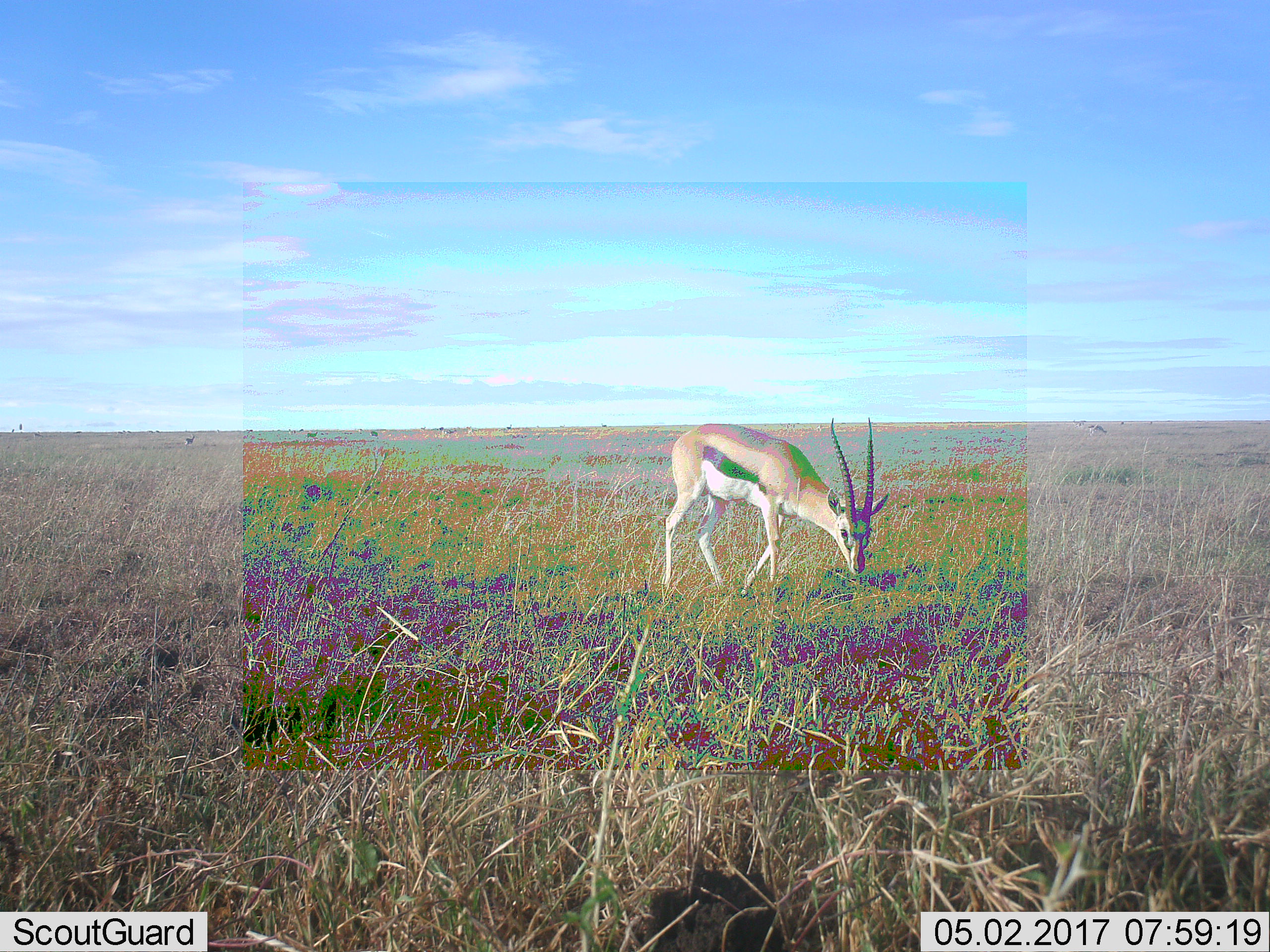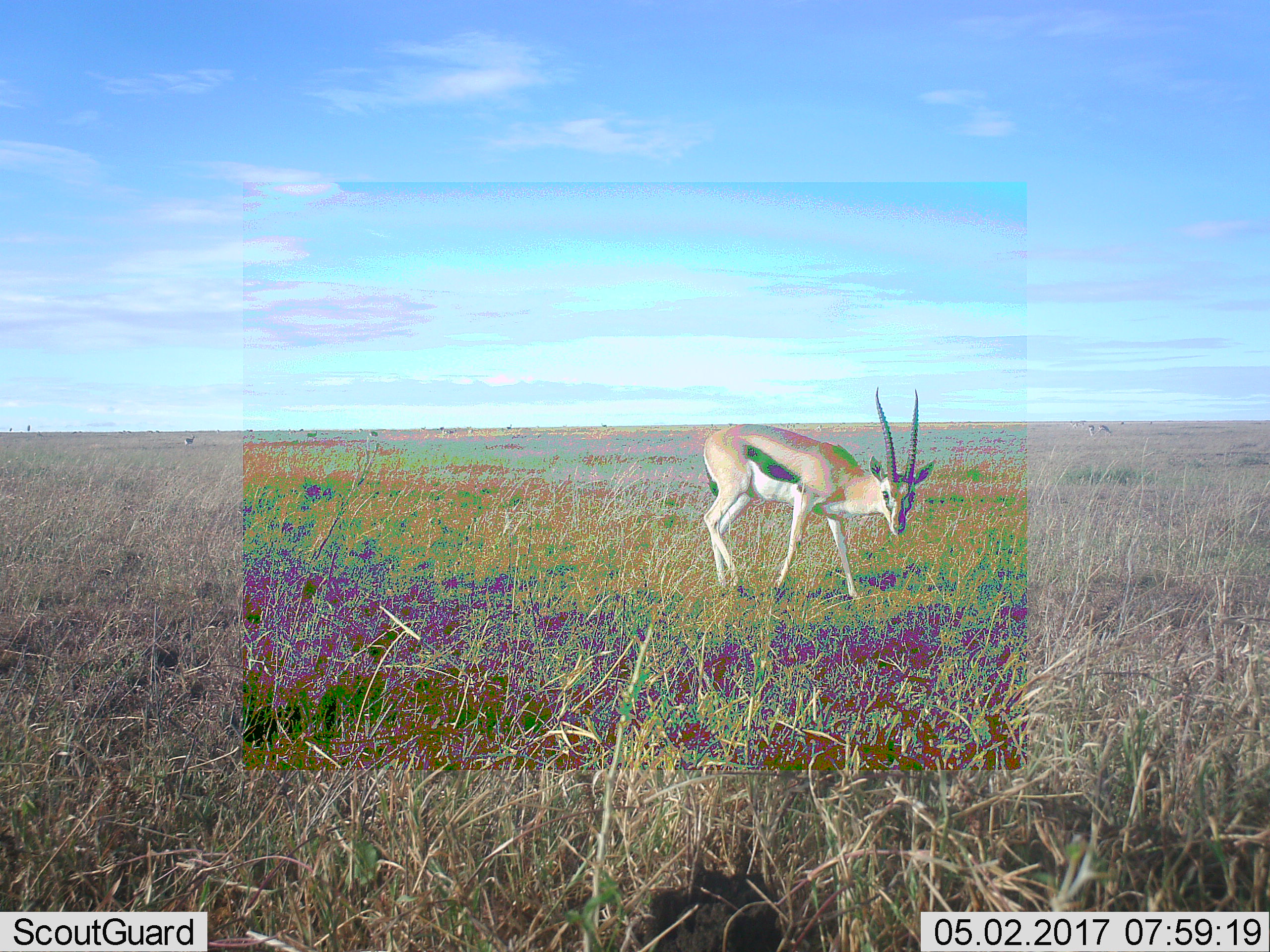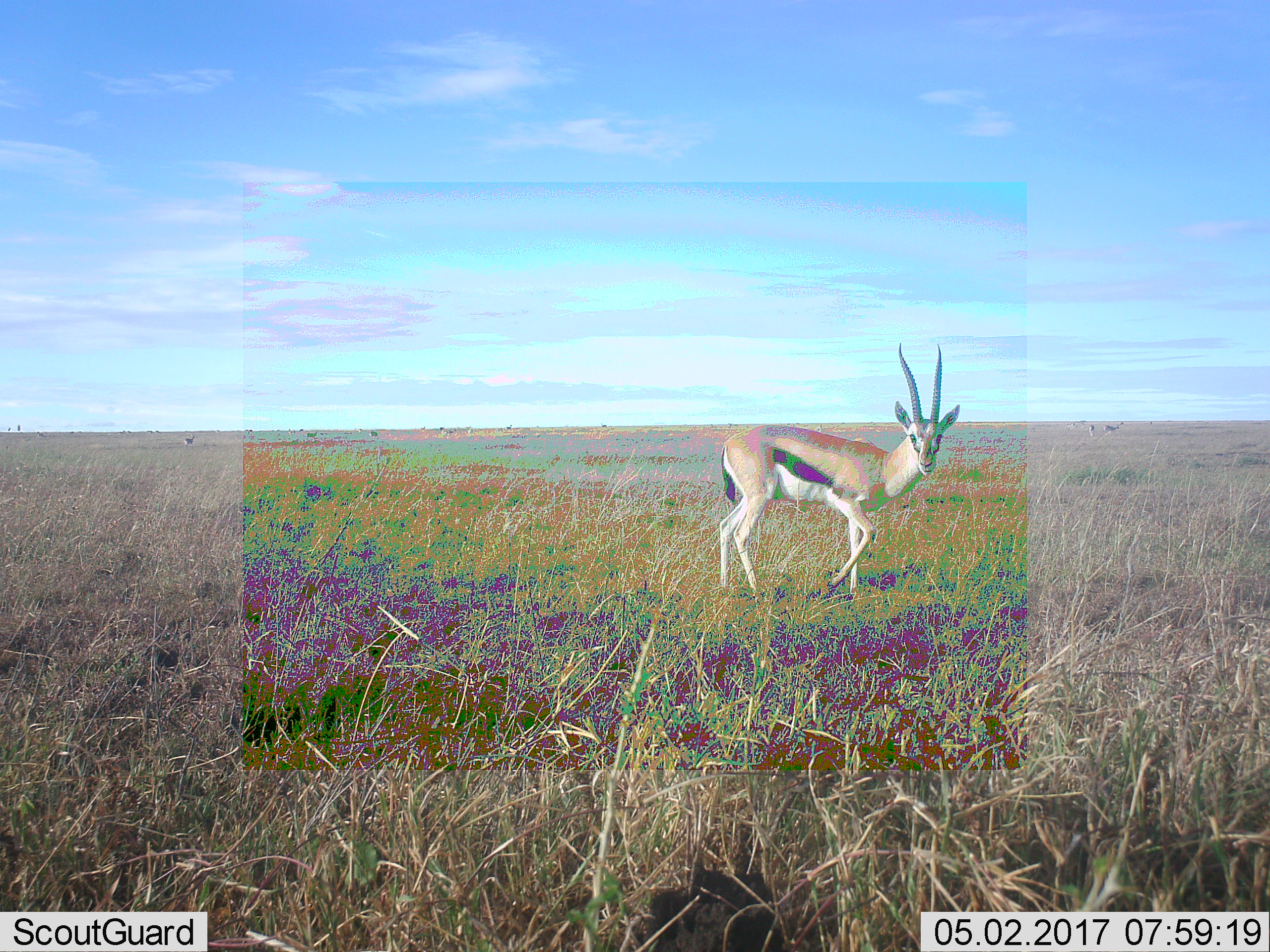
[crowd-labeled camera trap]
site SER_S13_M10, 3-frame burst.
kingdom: Animalia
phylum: Chordata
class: Mammalia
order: Artiodactyla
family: Bovidae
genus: Eudorcas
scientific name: Eudorcas thomsonii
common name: thomson's gazelle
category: gazellethomsons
Gazellethomsons (thomson's gazelle) (Eudorcas thomsonii), count 1. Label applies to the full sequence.